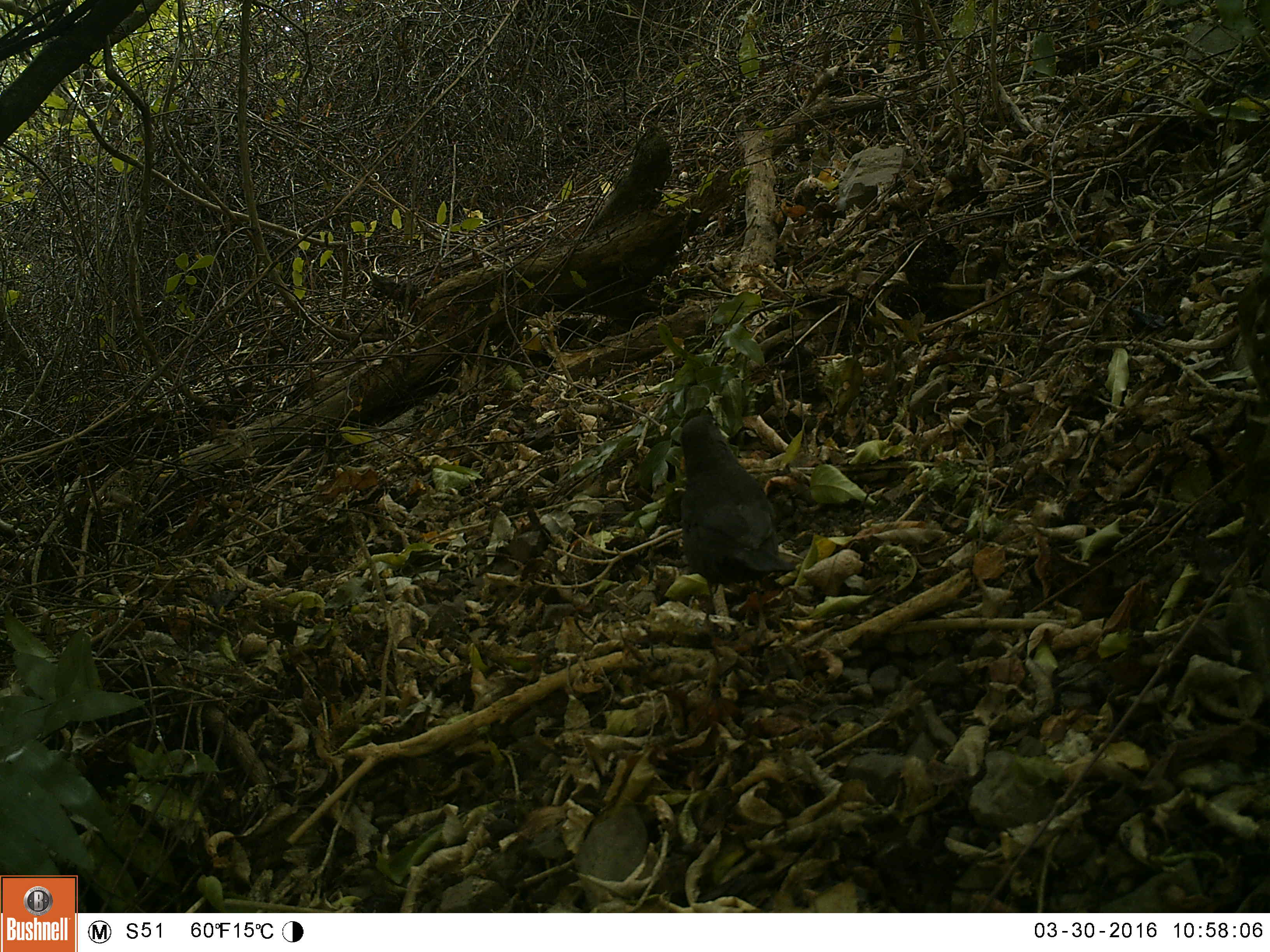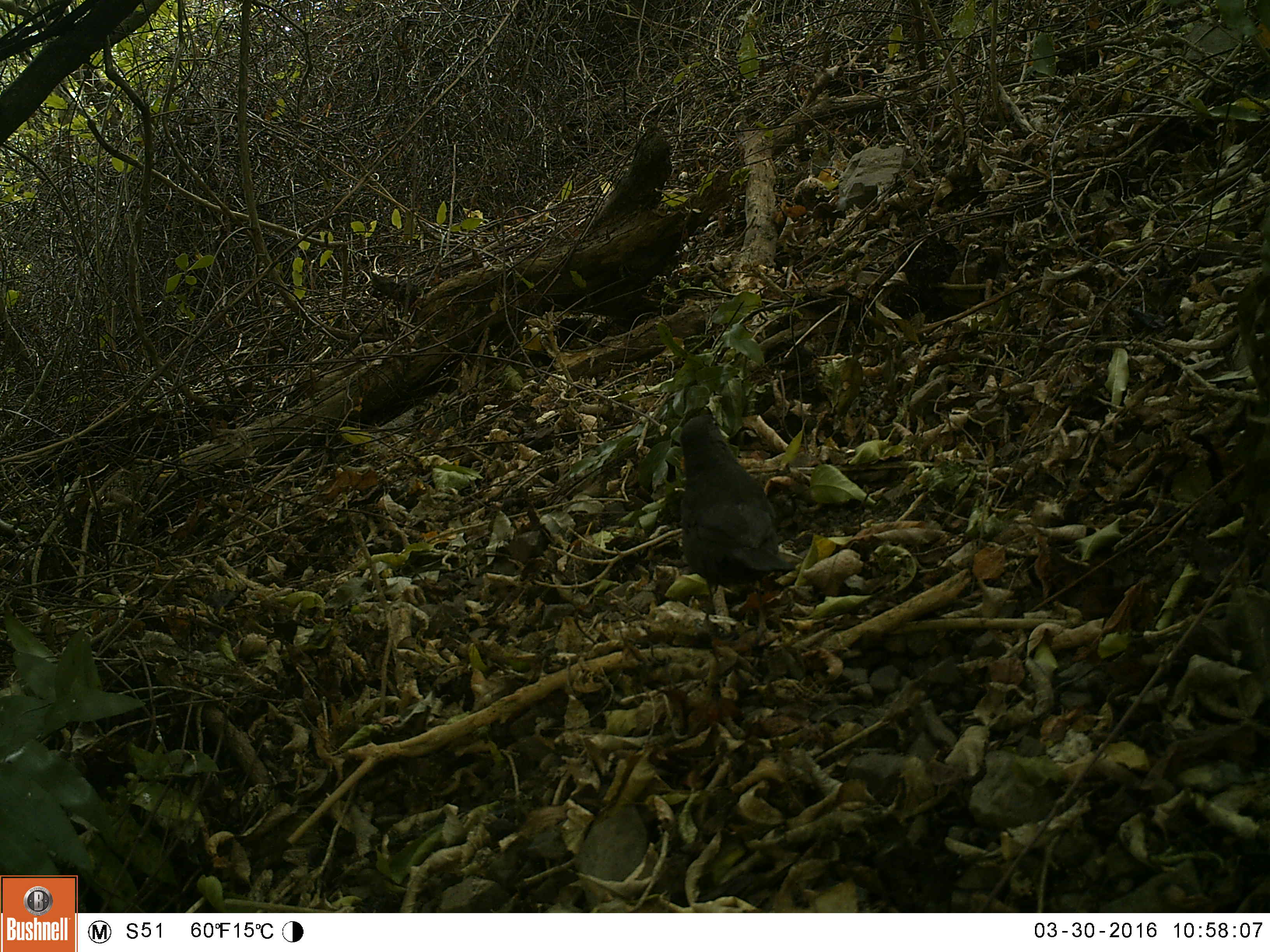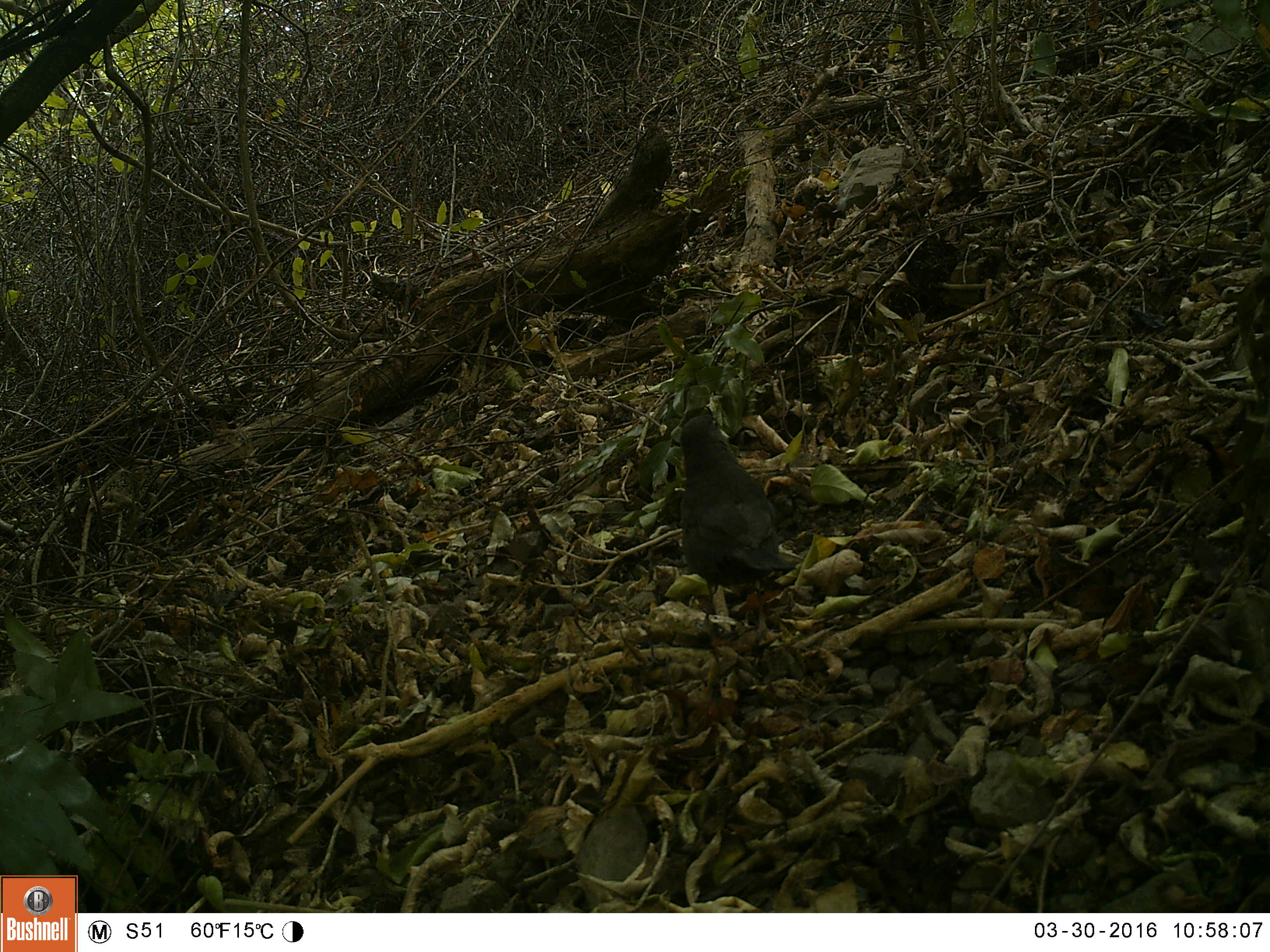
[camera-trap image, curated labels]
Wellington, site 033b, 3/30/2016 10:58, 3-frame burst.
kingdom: Animalia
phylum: Chordata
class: Aves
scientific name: Aves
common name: bird